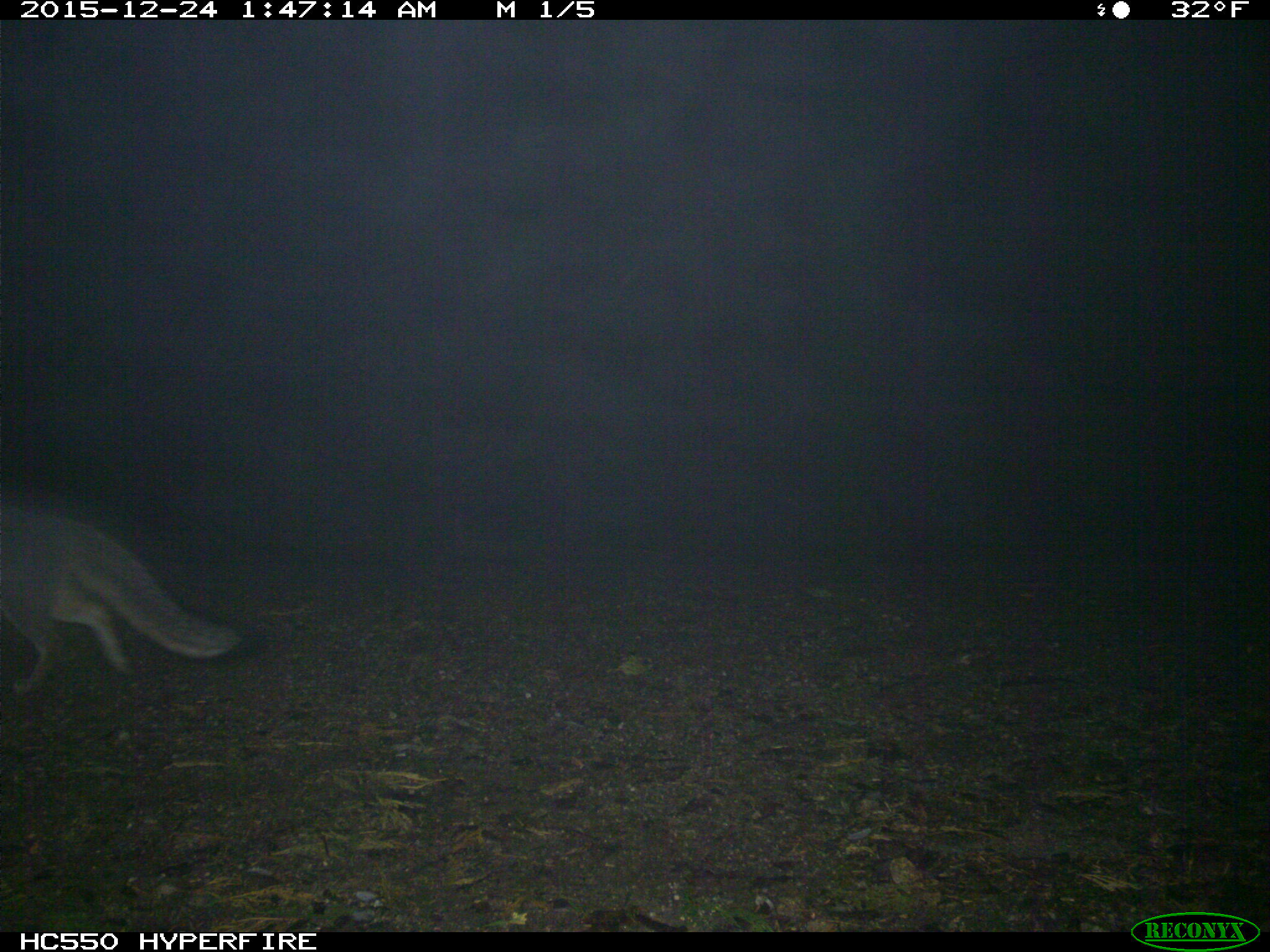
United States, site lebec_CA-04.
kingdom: Animalia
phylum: Chordata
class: Mammalia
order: Carnivora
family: Canidae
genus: Urocyon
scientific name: Urocyon cinereoargenteus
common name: gray fox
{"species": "Urocyon cinereoargenteus (gray fox)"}